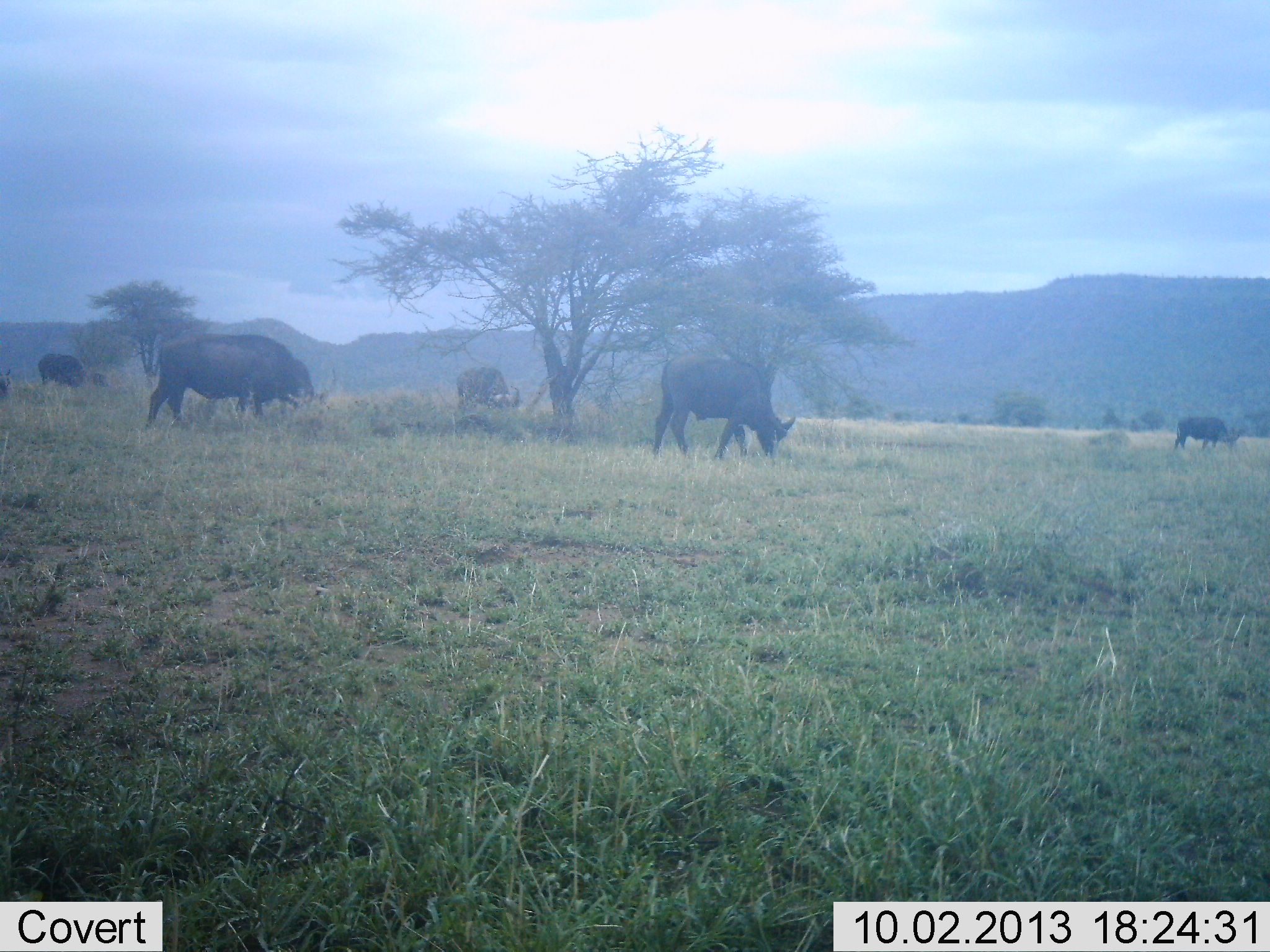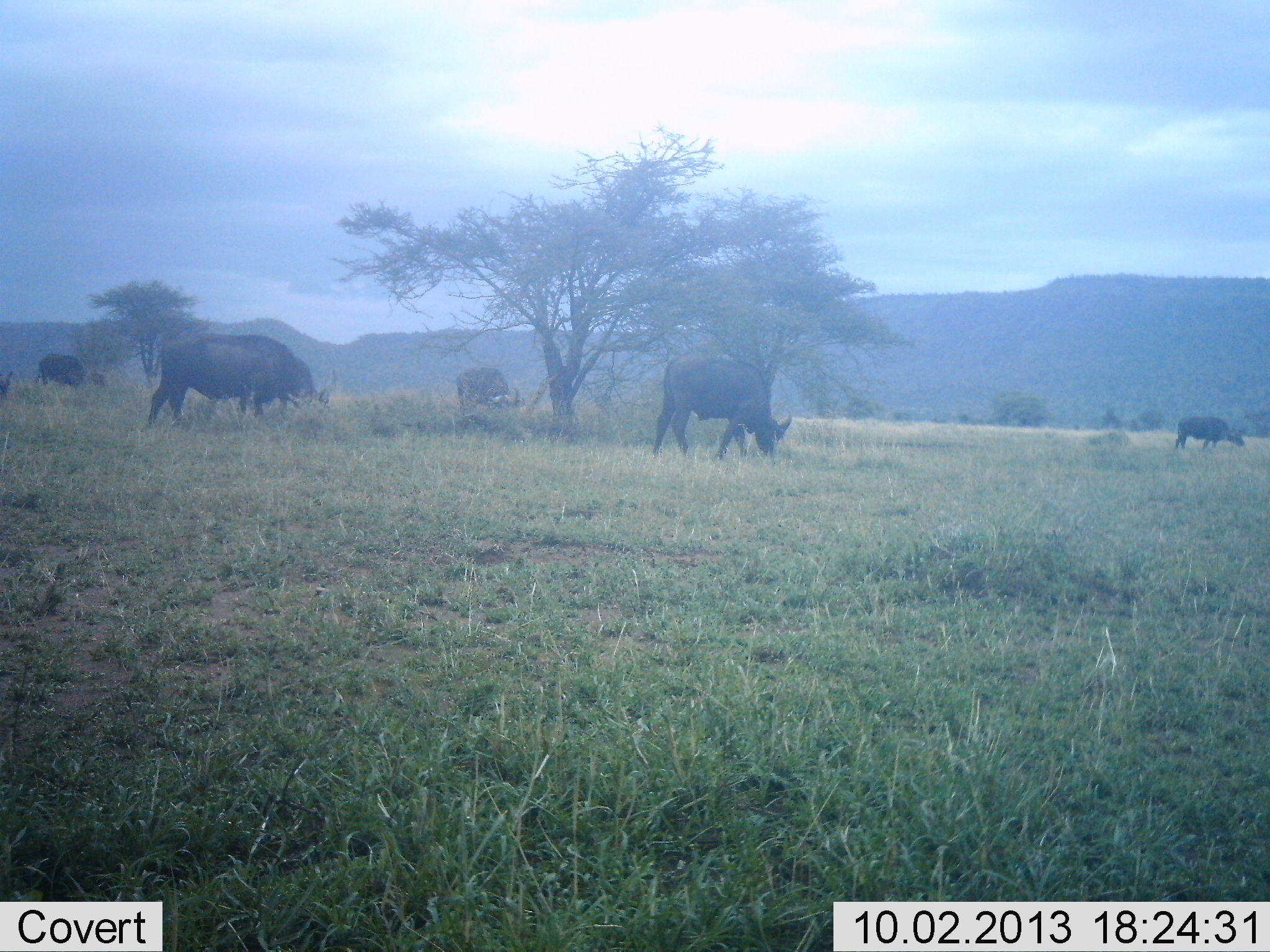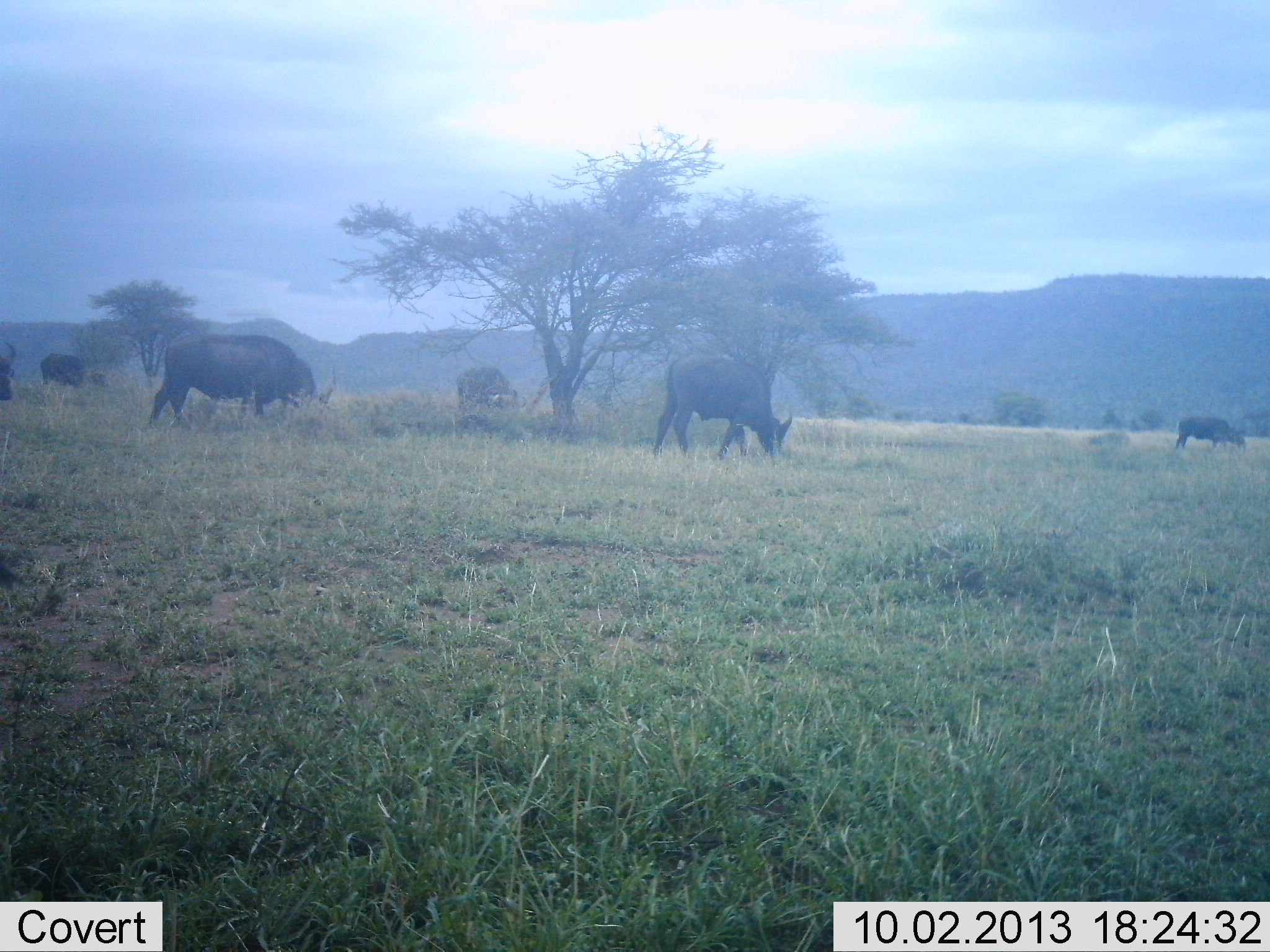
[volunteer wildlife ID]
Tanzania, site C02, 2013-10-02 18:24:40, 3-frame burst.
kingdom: Animalia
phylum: Chordata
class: Mammalia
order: Artiodactyla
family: Bovidae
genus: Syncerus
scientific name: Syncerus caffer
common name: cape buffalo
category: buffalo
Buffalo (cape buffalo) (Syncerus caffer), count 5. Behavior (volunteer vote fractions): standing 0%, resting 0%, moving 0%, interacting 0%. Young present (vote fraction): 9%. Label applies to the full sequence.